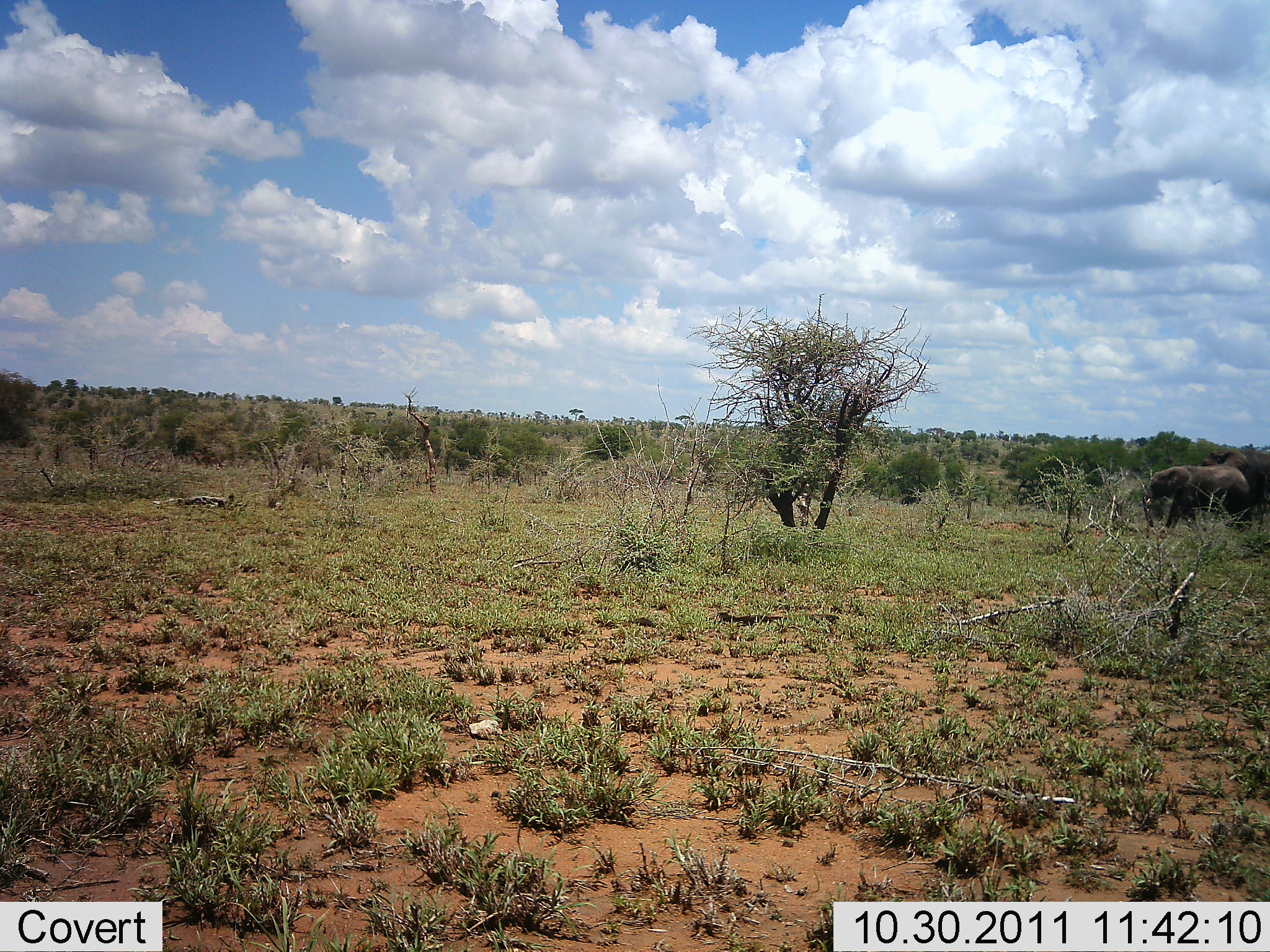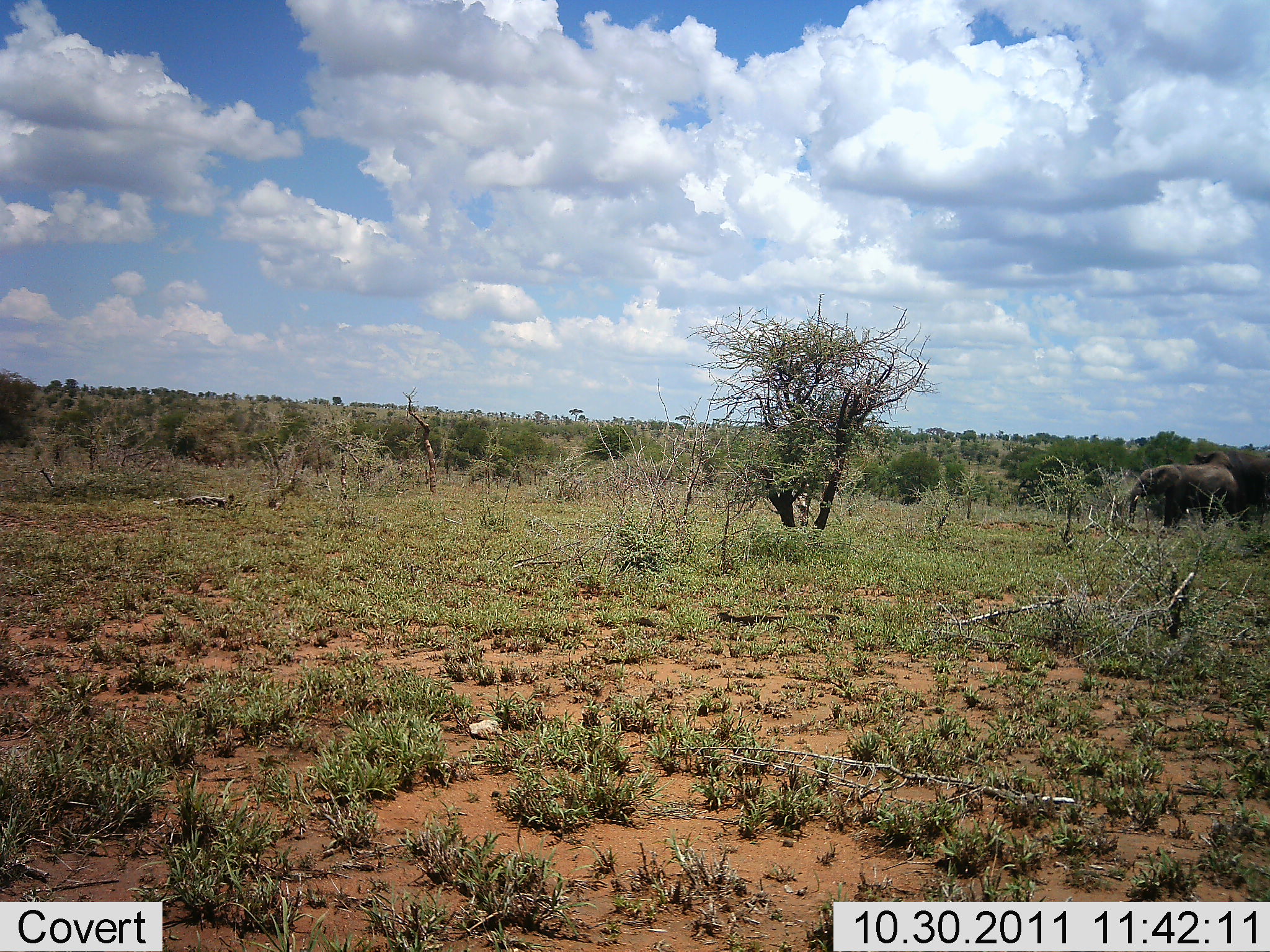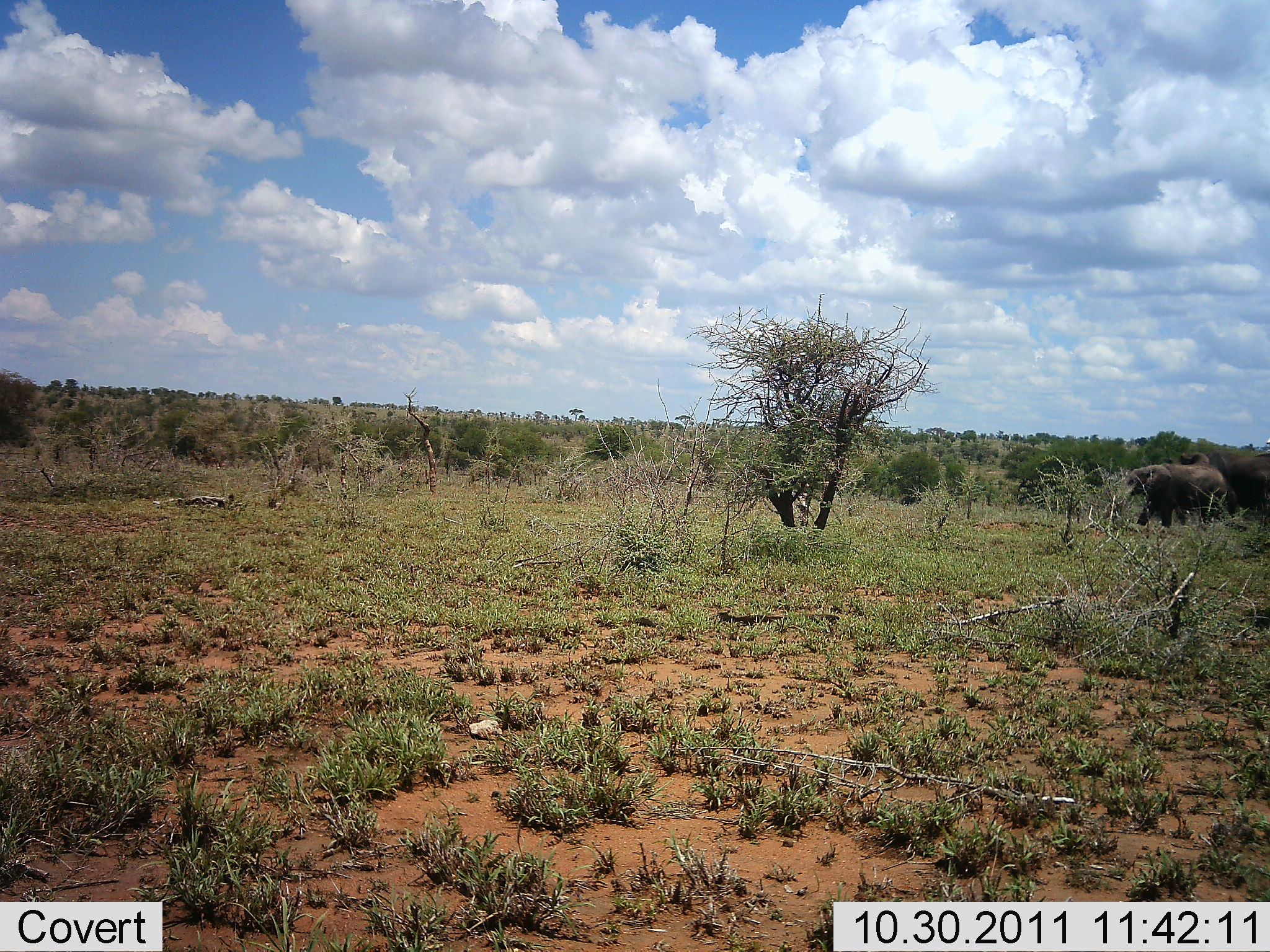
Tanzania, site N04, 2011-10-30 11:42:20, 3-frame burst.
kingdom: Animalia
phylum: Chordata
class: Mammalia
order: Proboscidea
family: Elephantidae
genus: Loxodonta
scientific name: Loxodonta africana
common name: african bush elephant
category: elephant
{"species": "elephant (african bush elephant) (Loxodonta africana)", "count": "2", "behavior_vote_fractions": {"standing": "14%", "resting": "0%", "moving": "93%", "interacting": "0%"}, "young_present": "0%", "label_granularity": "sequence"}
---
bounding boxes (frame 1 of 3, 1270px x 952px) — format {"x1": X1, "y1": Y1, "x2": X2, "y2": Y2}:
animal: {"x1": 1142, "y1": 463, "x2": 1250, "y2": 539}; {"x1": 1199, "y1": 448, "x2": 1270, "y2": 531}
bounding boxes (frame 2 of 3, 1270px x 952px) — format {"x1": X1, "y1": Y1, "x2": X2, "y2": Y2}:
animal: {"x1": 1126, "y1": 464, "x2": 1238, "y2": 540}; {"x1": 1186, "y1": 449, "x2": 1270, "y2": 530}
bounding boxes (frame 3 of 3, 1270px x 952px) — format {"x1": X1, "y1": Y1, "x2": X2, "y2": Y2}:
animal: {"x1": 1111, "y1": 464, "x2": 1231, "y2": 535}; {"x1": 1178, "y1": 450, "x2": 1270, "y2": 530}